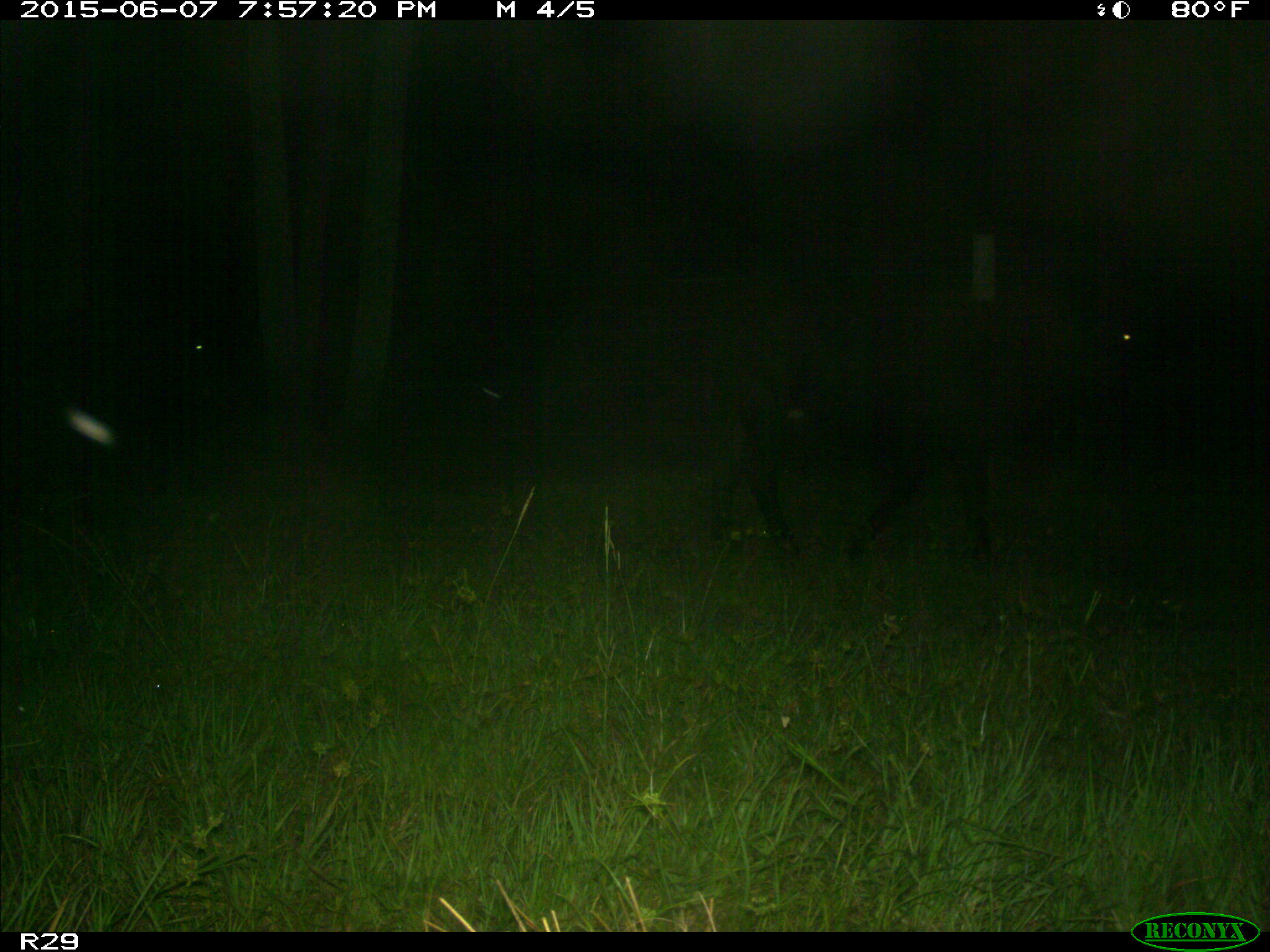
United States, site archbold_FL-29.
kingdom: Animalia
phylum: Chordata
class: Mammalia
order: Artiodactyla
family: Bovidae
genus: Bos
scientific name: Bos taurus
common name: domestic cow